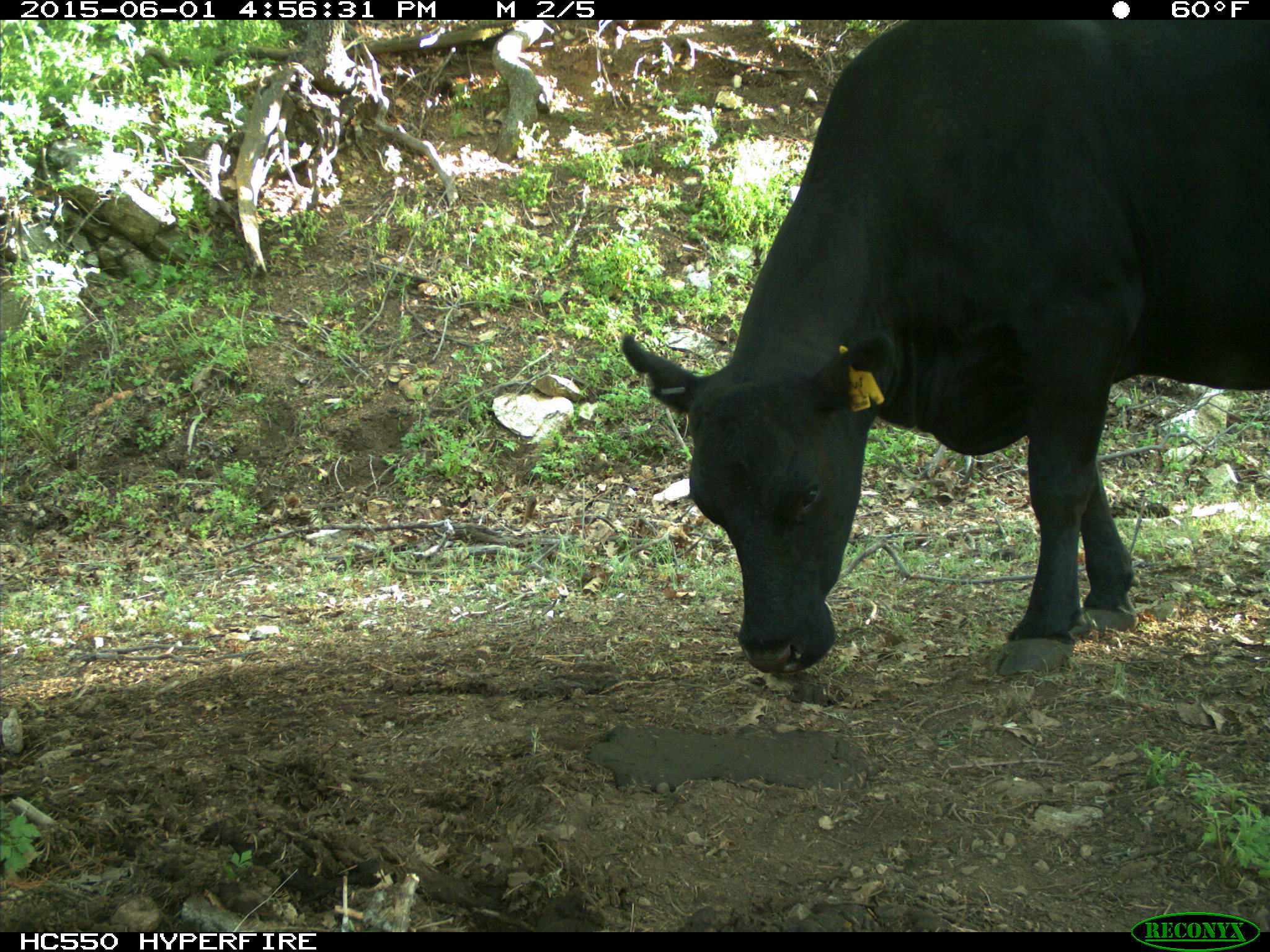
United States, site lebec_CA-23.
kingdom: Animalia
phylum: Chordata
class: Mammalia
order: Artiodactyla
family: Bovidae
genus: Bos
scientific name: Bos taurus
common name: domestic cow